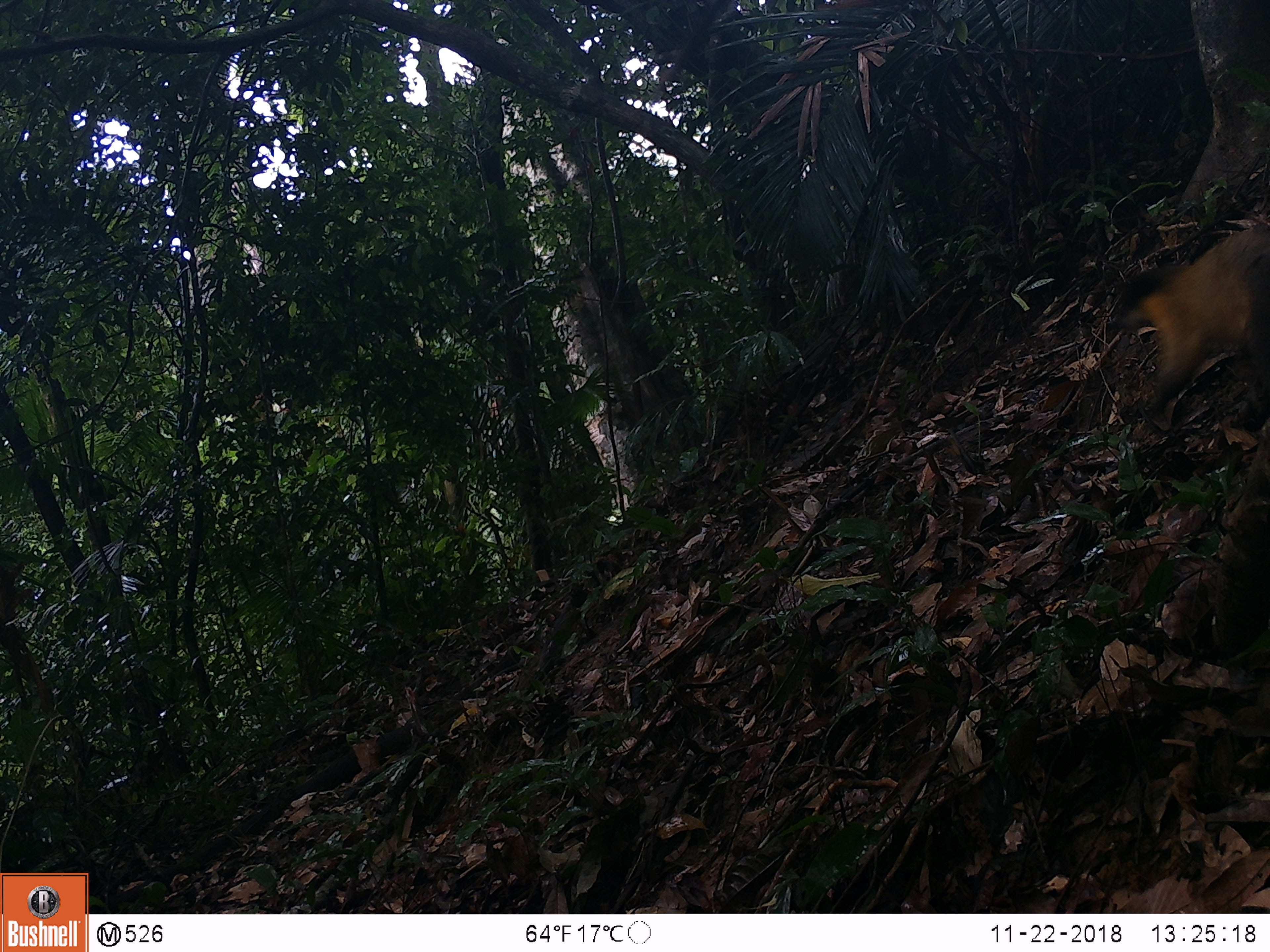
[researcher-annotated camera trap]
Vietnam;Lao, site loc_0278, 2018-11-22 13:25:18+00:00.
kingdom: Animalia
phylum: Chordata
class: Mammalia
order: Carnivora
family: Mustelidae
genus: Martes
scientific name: Martes flavigula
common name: yellow-throated marten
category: yellow throated marten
Yellow throated marten (yellow-throated marten) (Martes flavigula). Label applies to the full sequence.